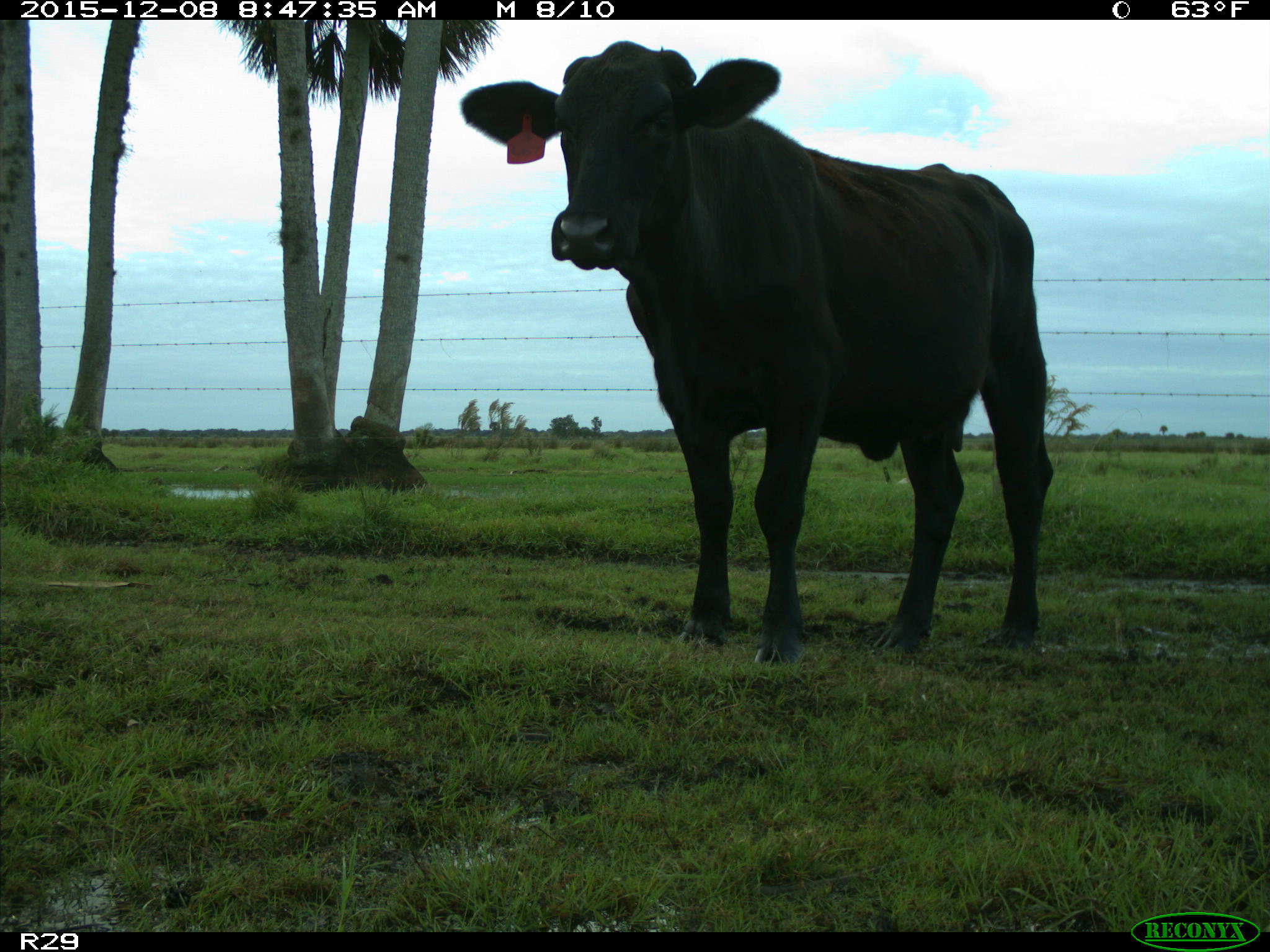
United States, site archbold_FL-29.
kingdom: Animalia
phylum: Chordata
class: Mammalia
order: Artiodactyla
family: Bovidae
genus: Bos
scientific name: Bos taurus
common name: domestic cow